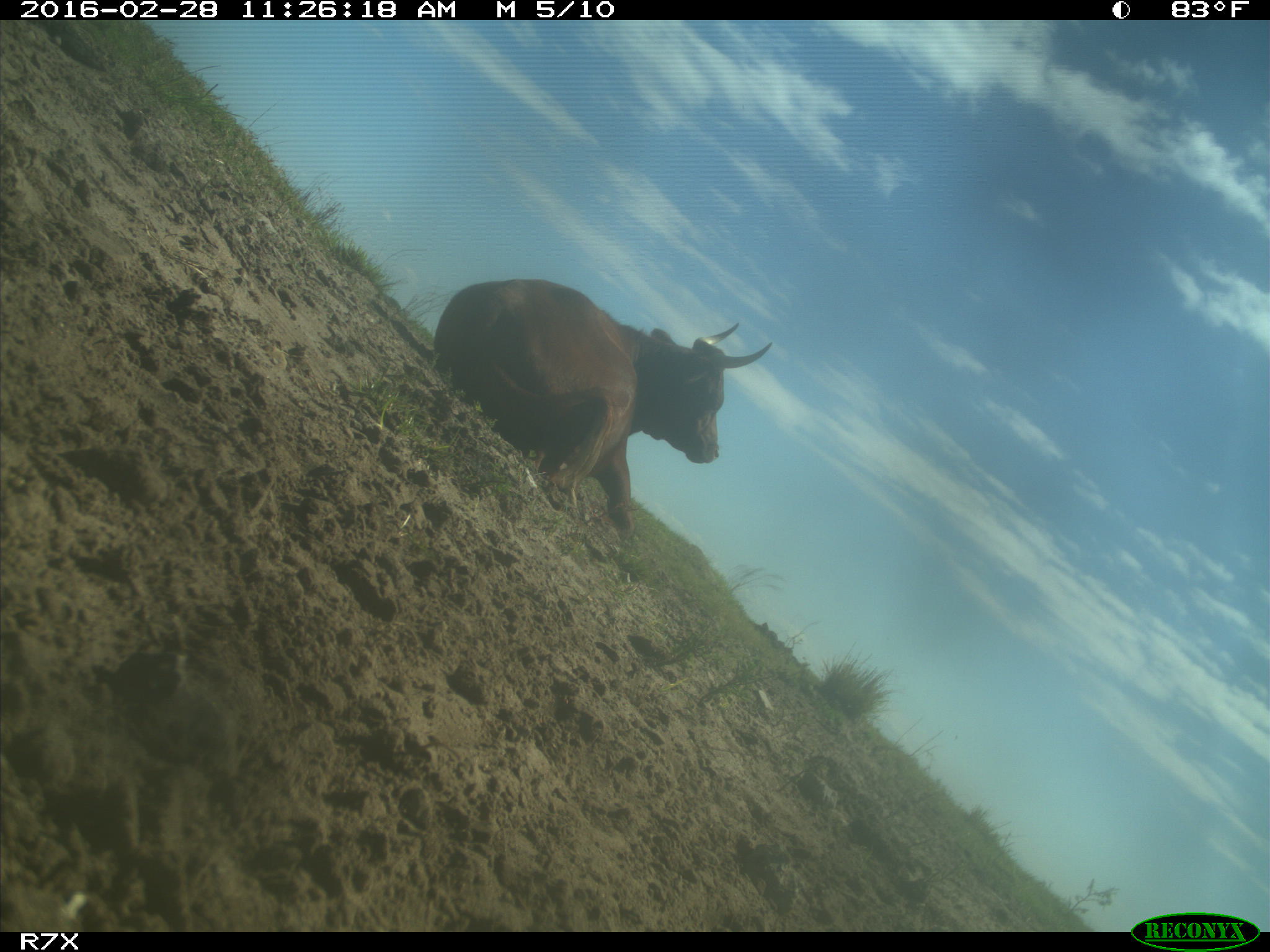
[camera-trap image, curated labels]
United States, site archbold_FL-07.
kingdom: Animalia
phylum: Chordata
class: Mammalia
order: Artiodactyla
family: Bovidae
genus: Bos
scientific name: Bos taurus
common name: domestic cow